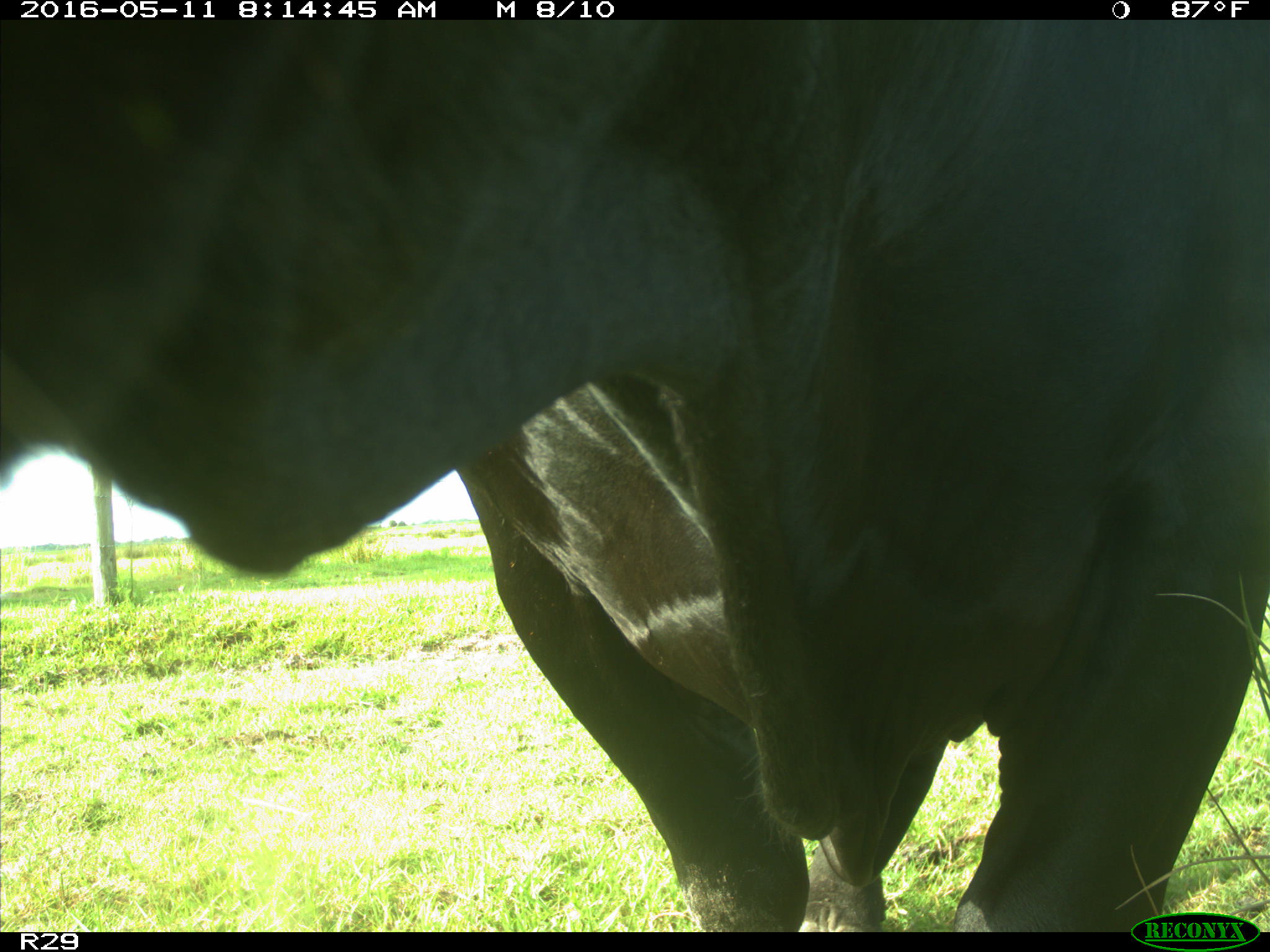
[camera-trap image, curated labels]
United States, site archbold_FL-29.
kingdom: Animalia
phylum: Chordata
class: Mammalia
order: Artiodactyla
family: Bovidae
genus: Bos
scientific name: Bos taurus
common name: domestic cow